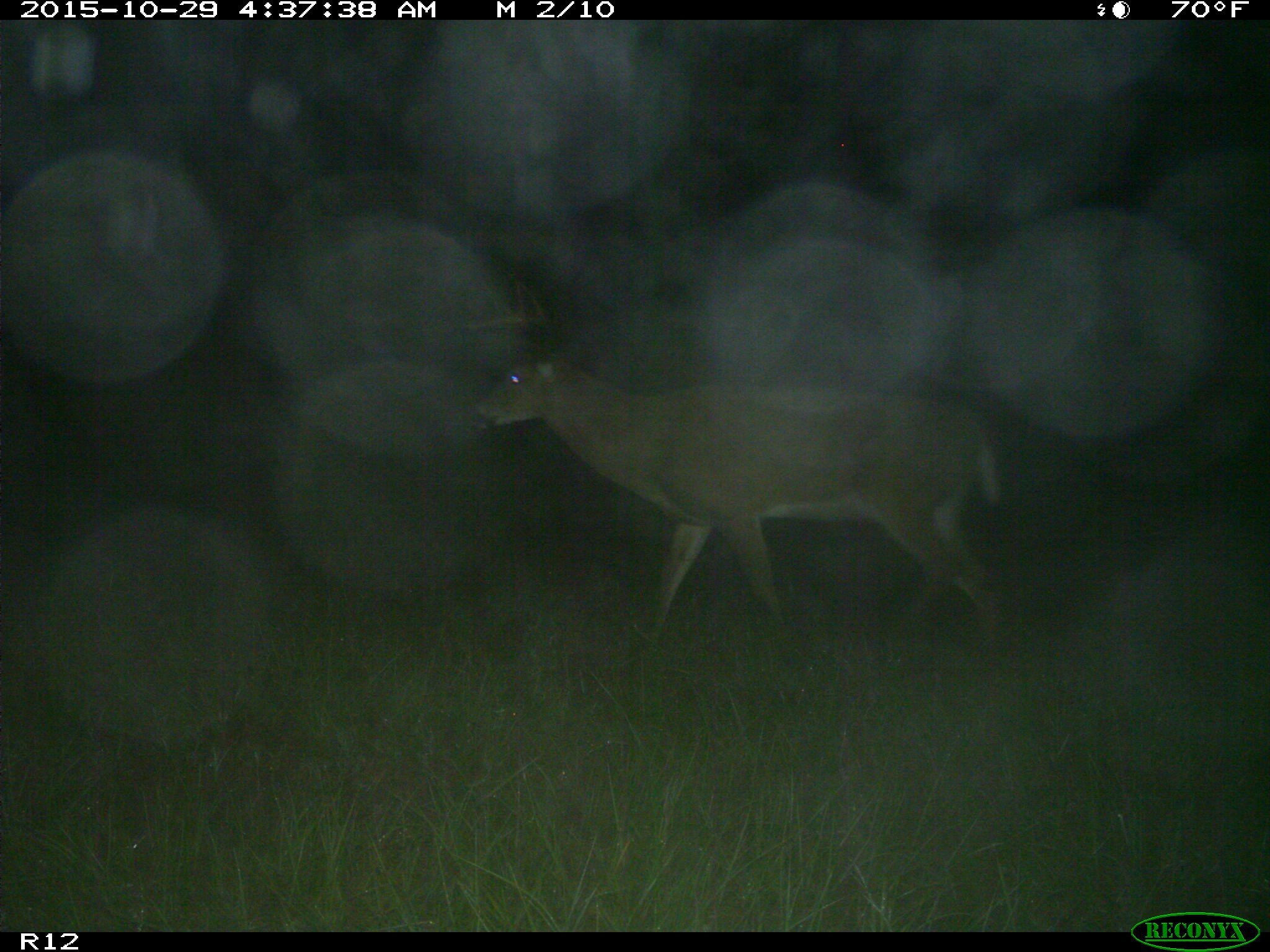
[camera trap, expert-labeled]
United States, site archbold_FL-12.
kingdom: Animalia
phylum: Chordata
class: Mammalia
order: Artiodactyla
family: Cervidae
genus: Odocoileus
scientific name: Odocoileus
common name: deer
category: unidentified deer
Unidentified deer (deer) (Odocoileus).